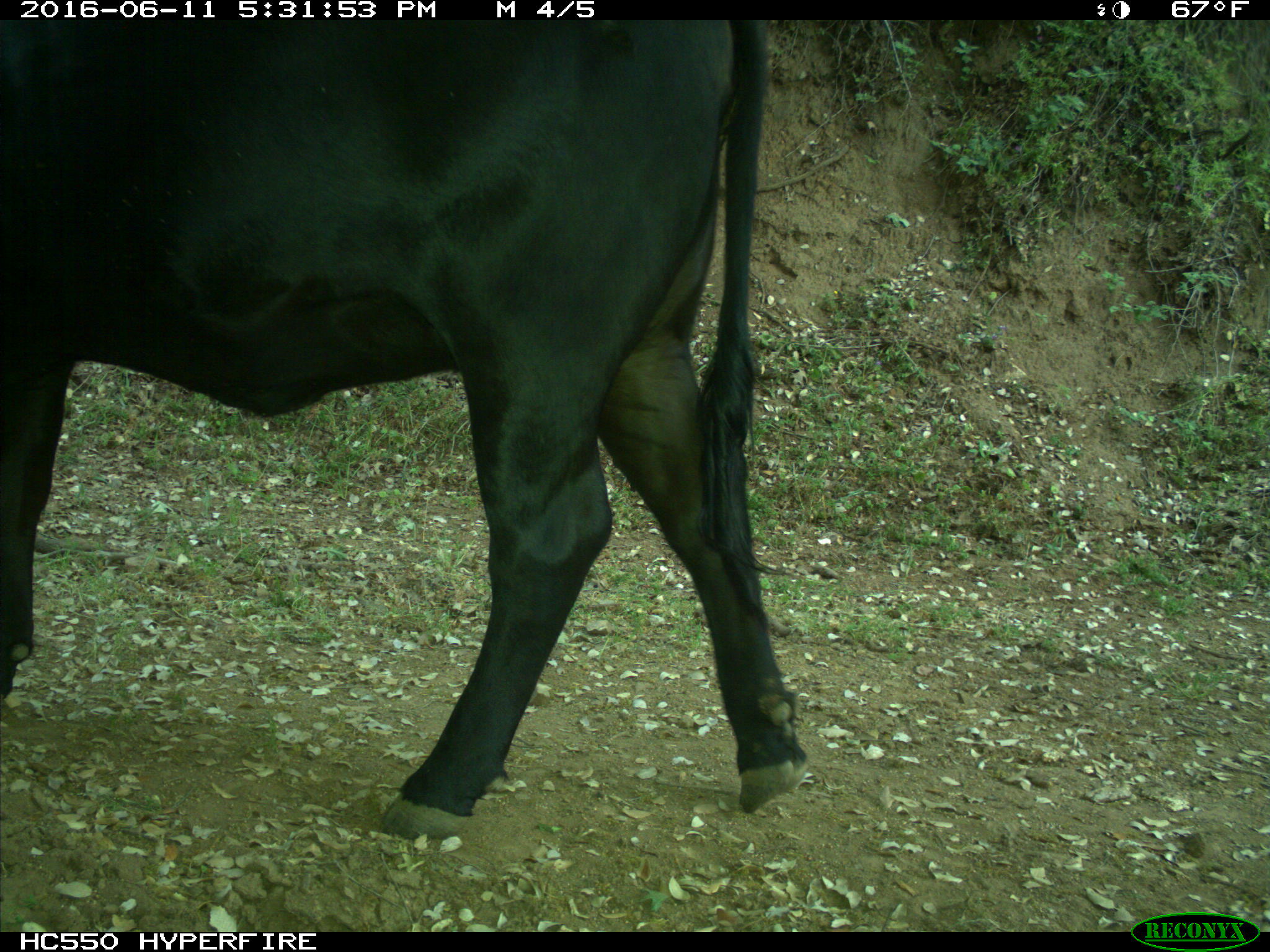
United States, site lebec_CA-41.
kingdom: Animalia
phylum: Chordata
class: Mammalia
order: Artiodactyla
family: Bovidae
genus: Bos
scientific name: Bos taurus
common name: domestic cow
Bos taurus (domestic cow).